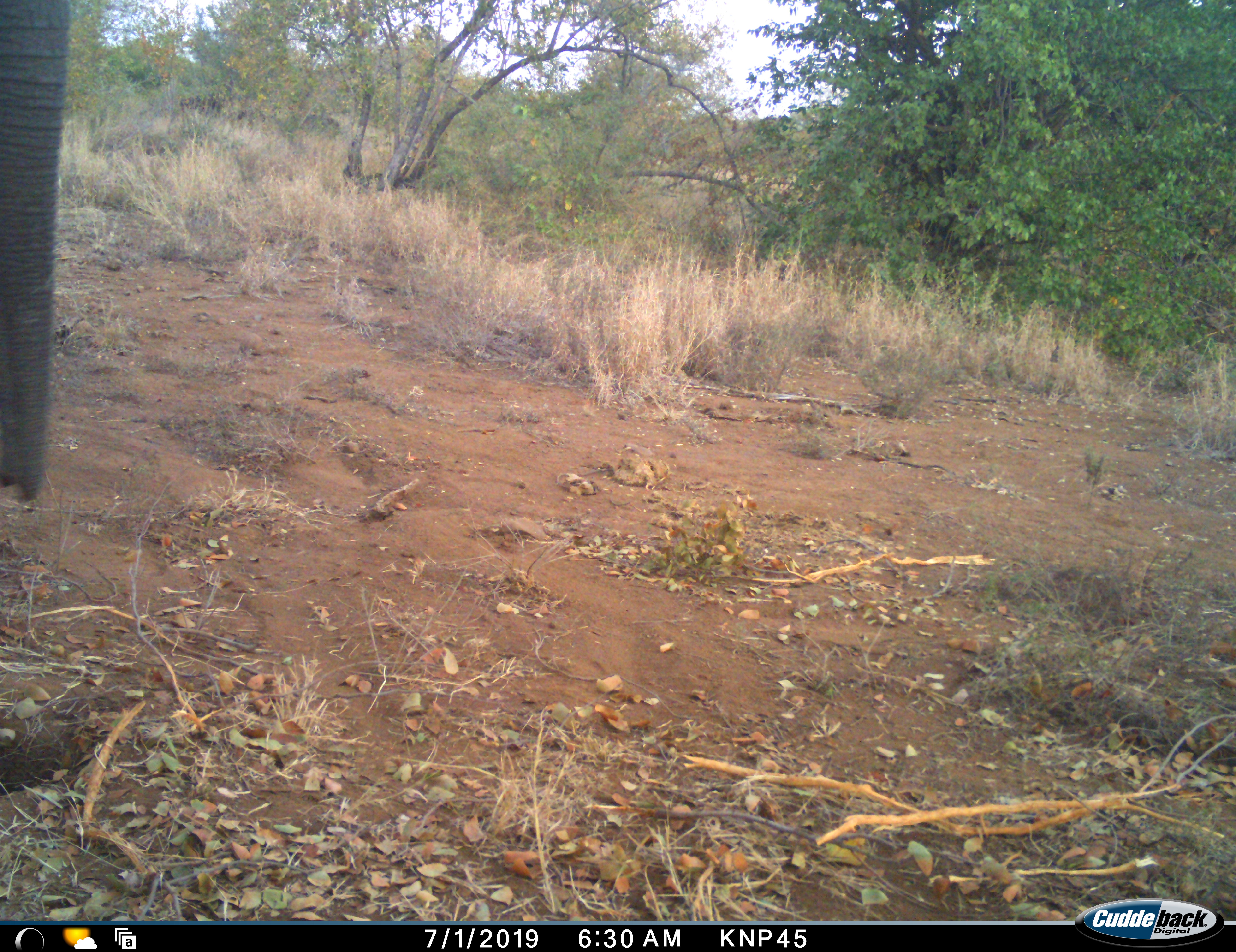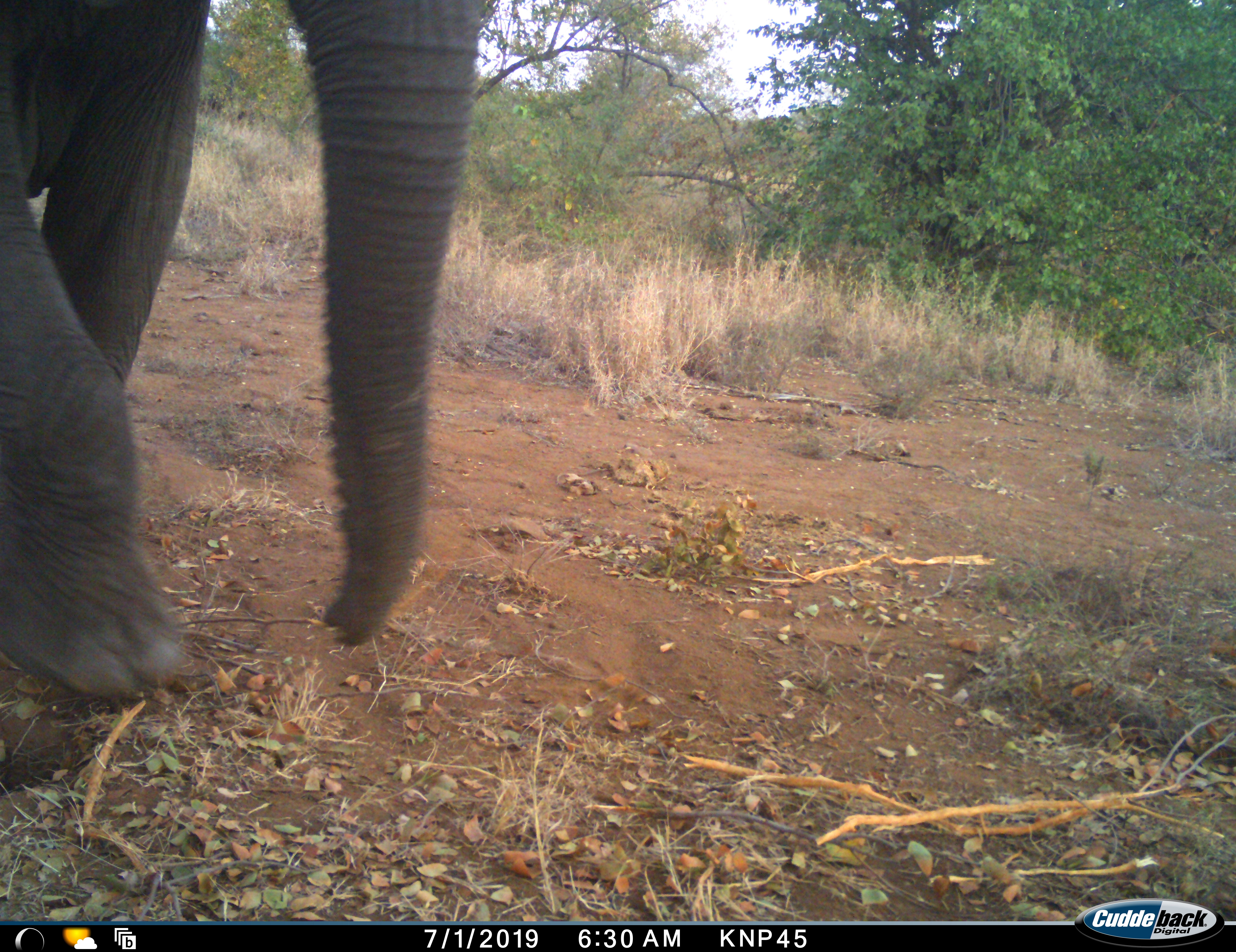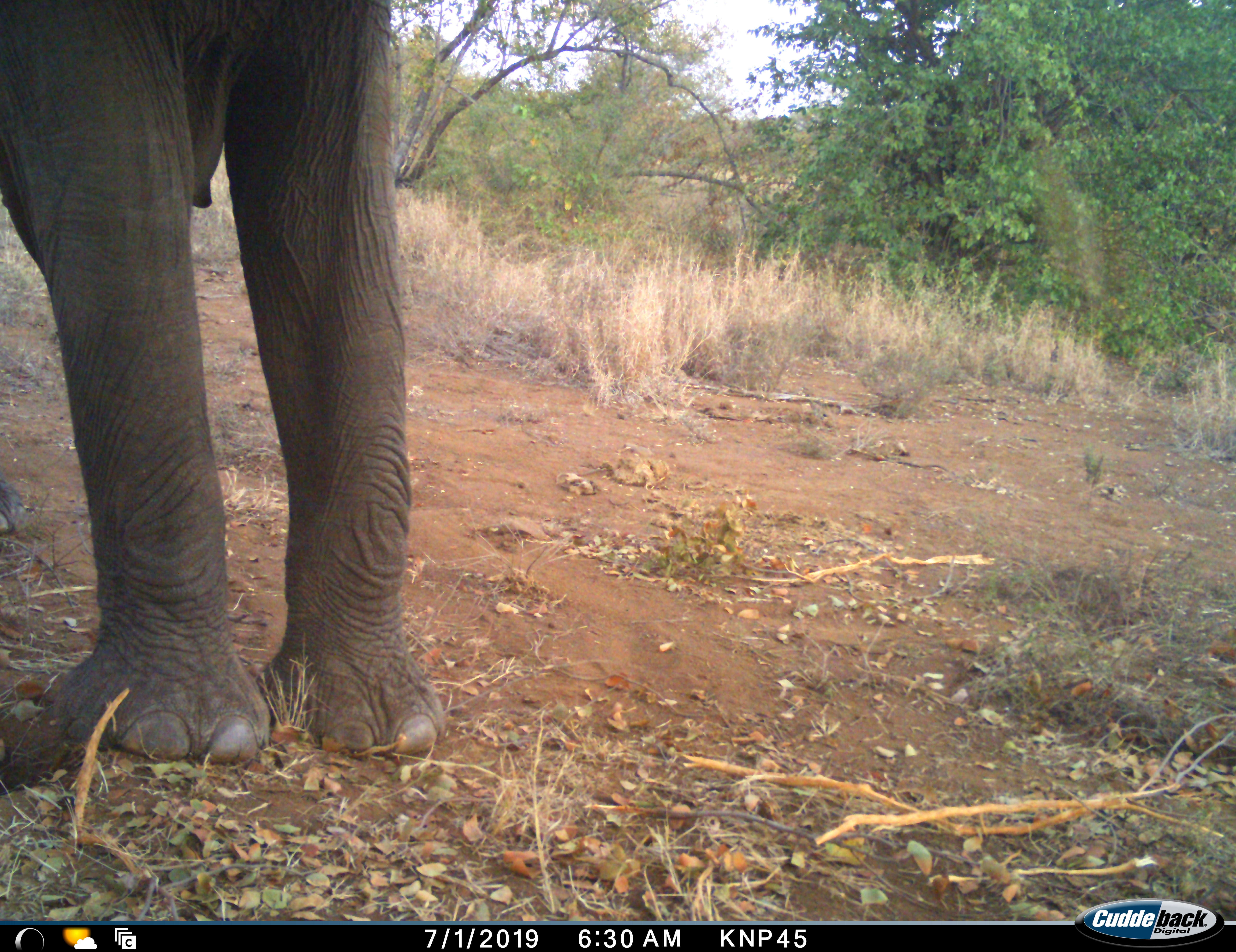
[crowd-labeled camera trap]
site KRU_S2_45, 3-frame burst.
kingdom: Animalia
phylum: Chordata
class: Mammalia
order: Proboscidea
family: Elephantidae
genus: Loxodonta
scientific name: Loxodonta africana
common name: african bush elephant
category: elephant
Elephant (african bush elephant) (Loxodonta africana), count 1. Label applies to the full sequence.